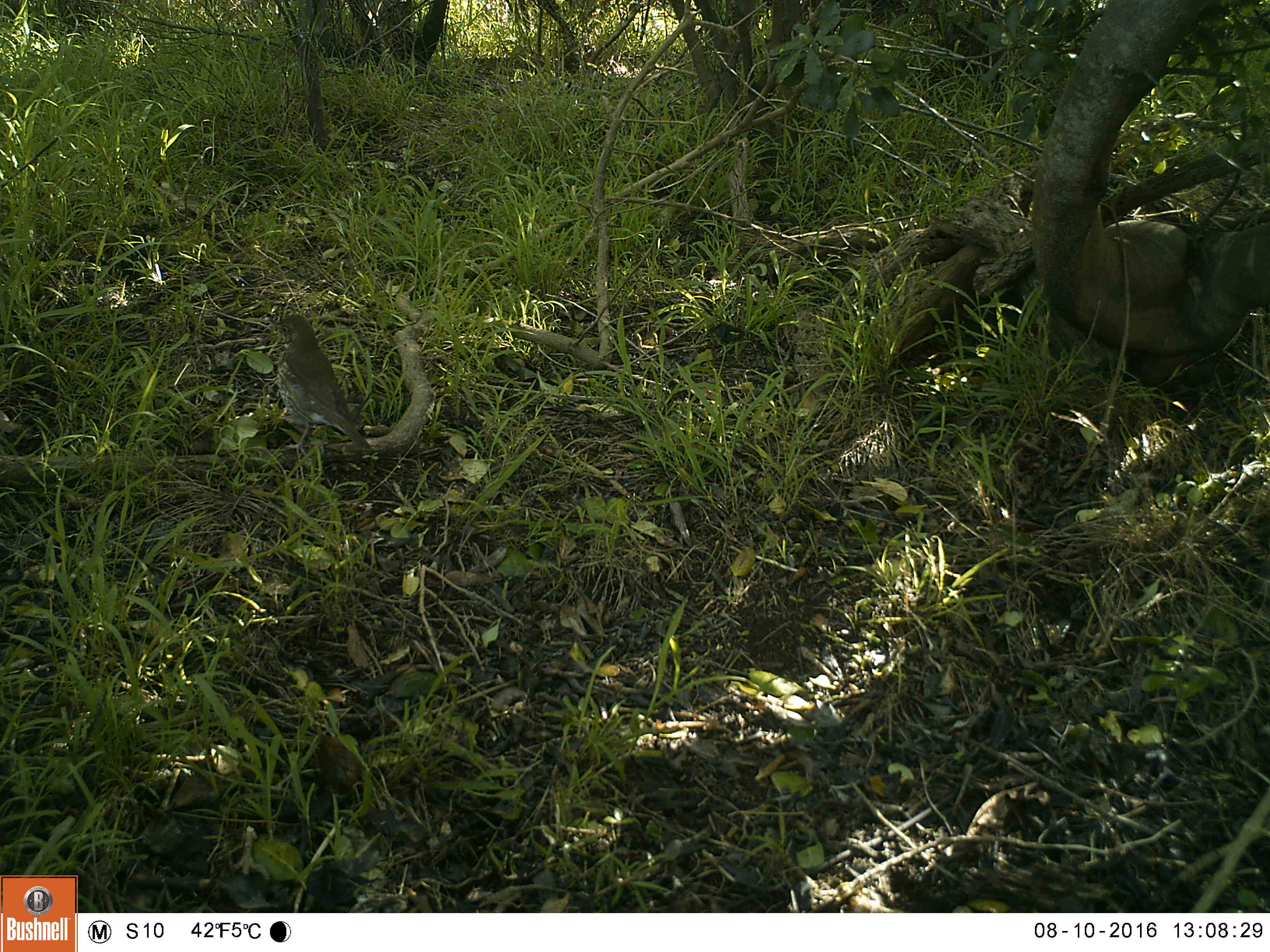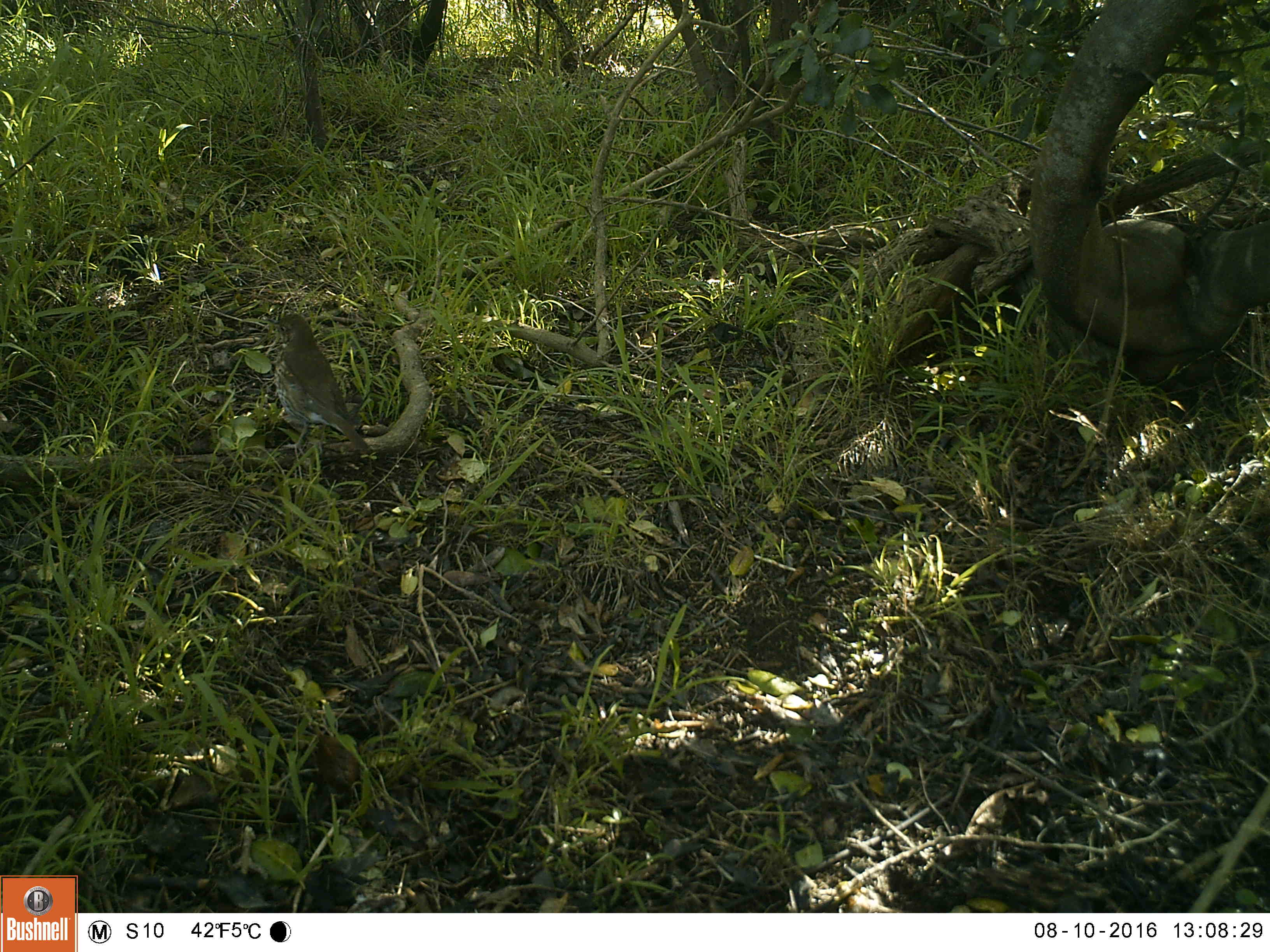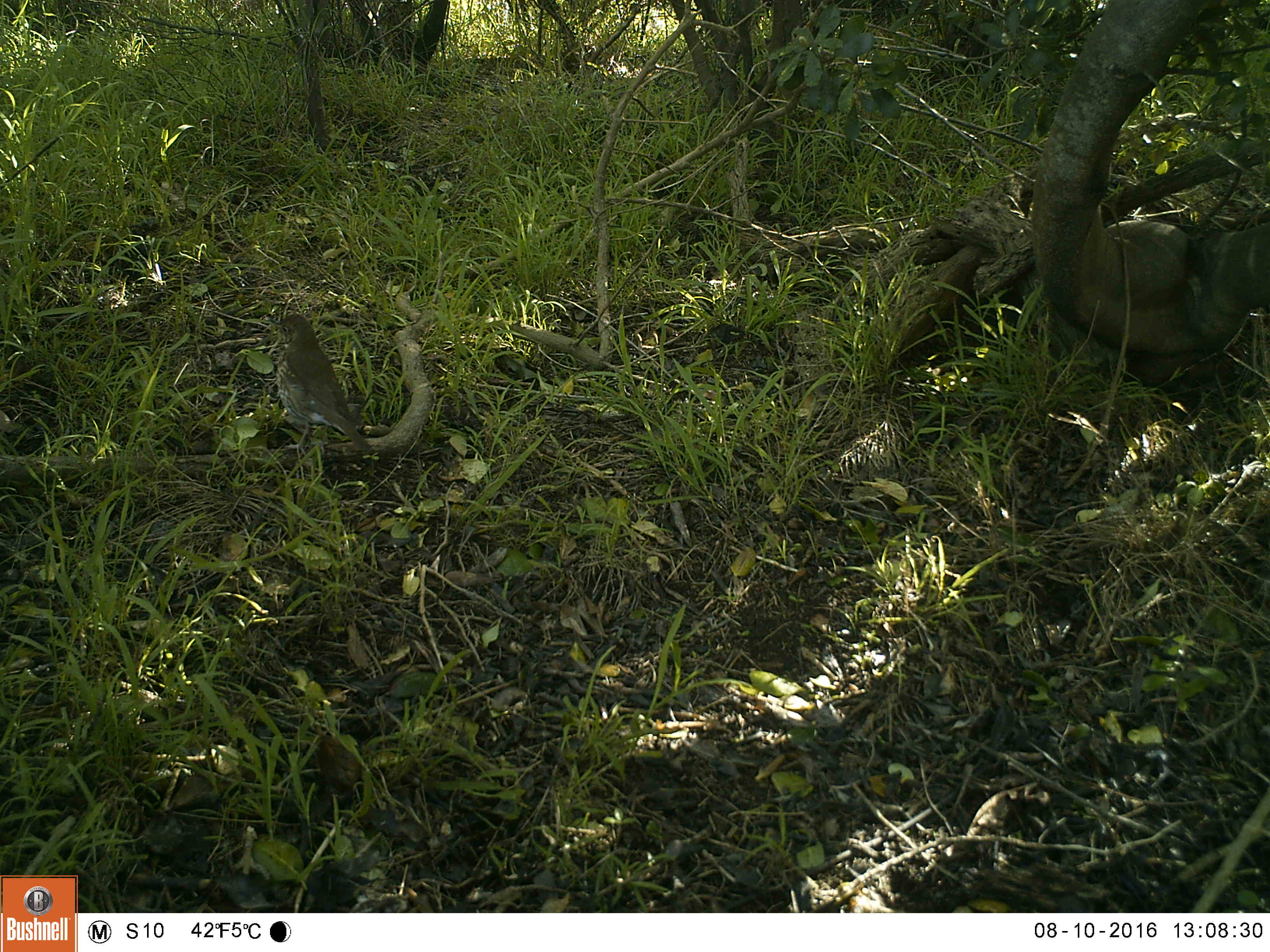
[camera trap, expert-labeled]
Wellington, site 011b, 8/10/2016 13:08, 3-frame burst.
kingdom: Animalia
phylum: Chordata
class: Aves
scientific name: Aves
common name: bird